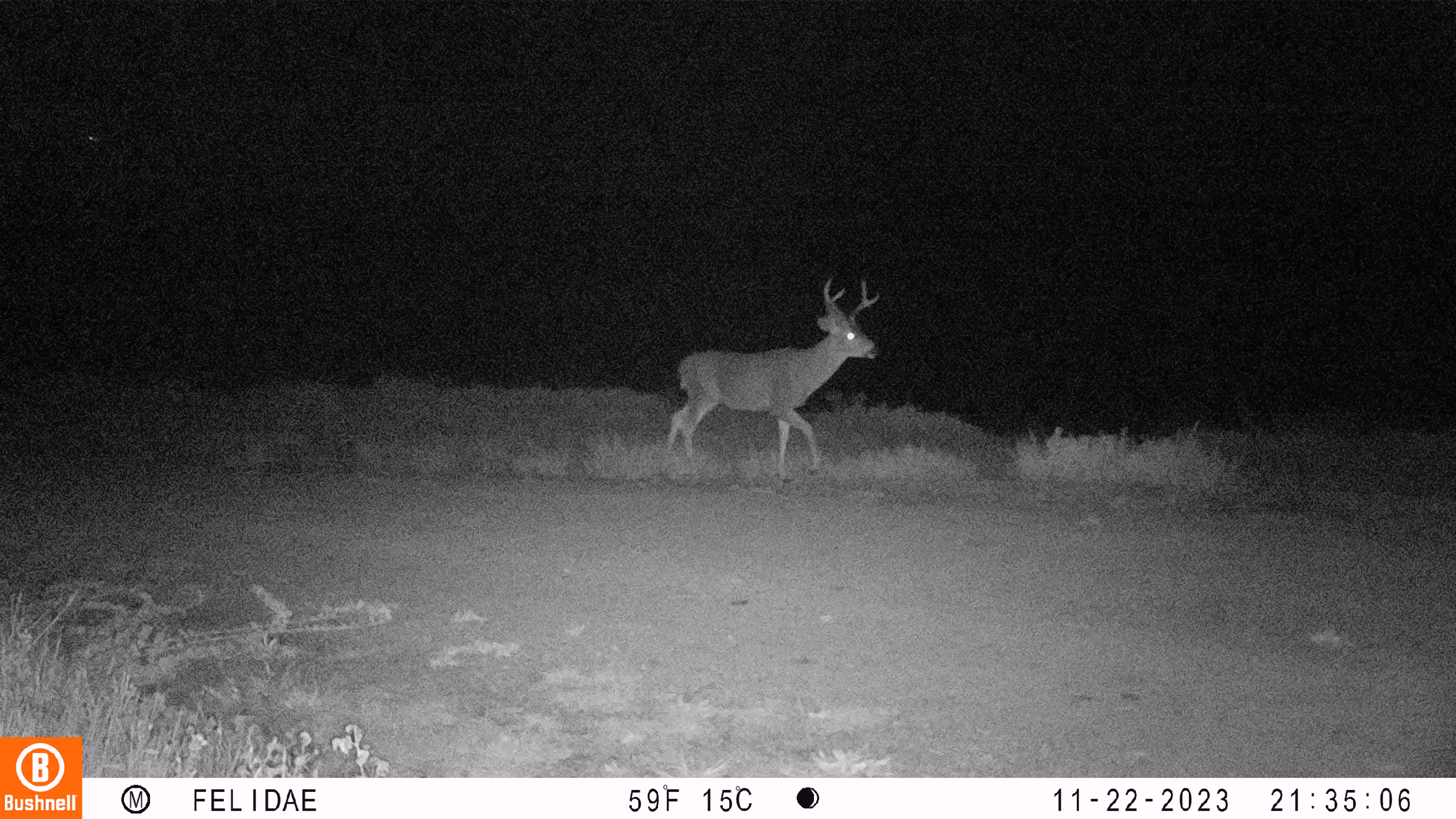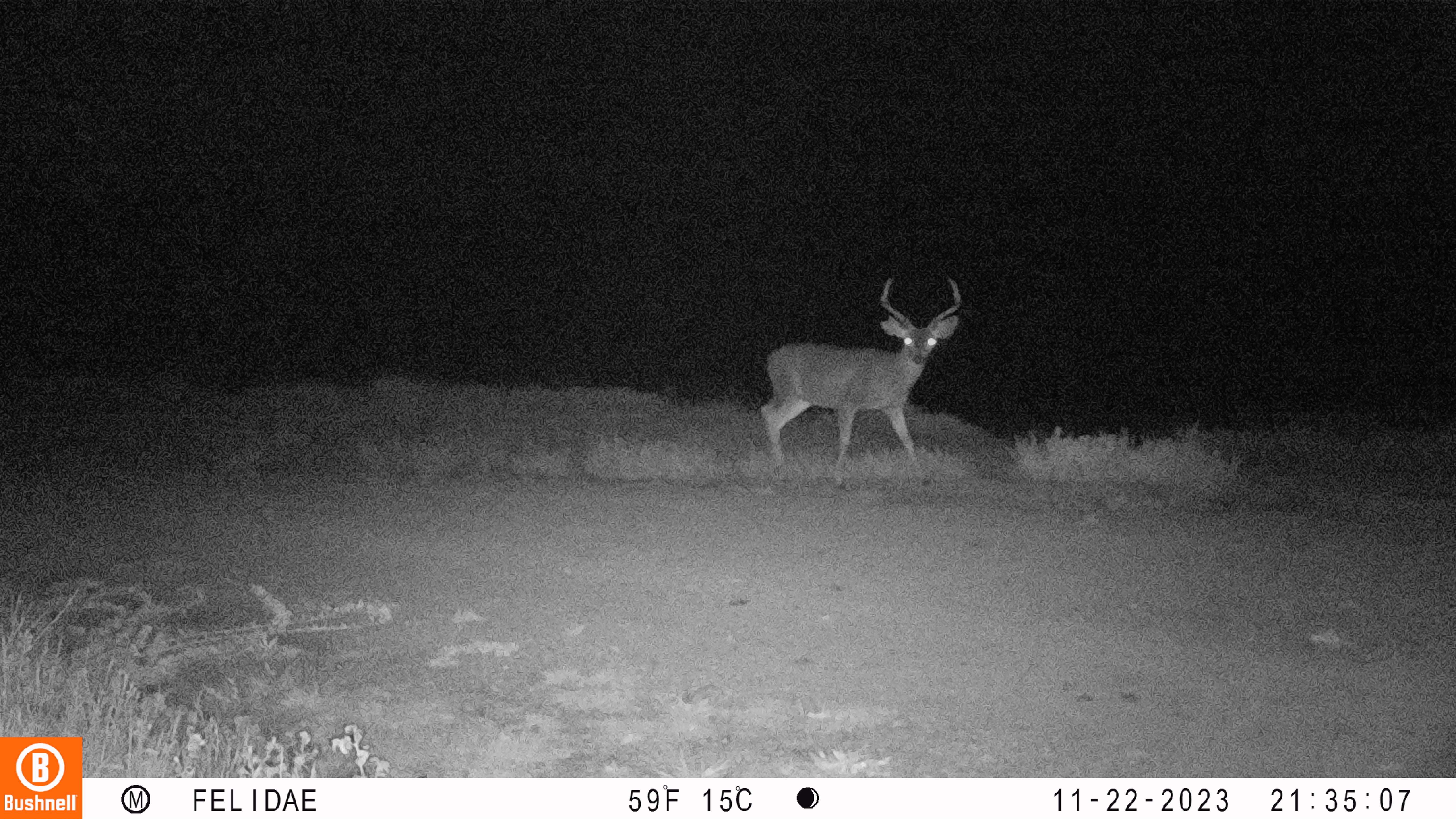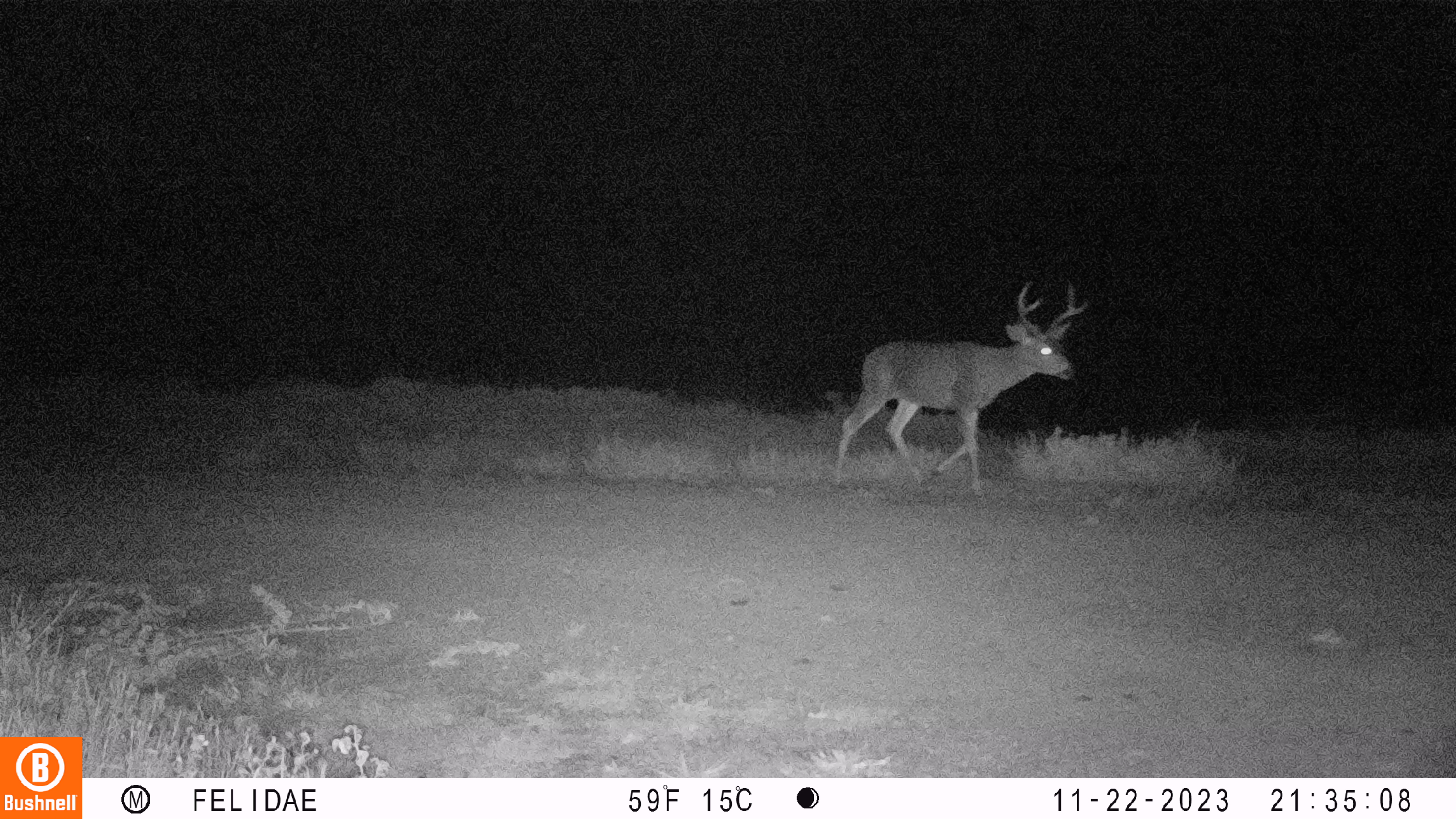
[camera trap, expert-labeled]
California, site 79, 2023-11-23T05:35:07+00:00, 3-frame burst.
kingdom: Animalia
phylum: Chordata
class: Mammalia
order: Artiodactyla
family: Cervidae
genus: Odocoileus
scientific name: Odocoileus hemionus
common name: mule deer